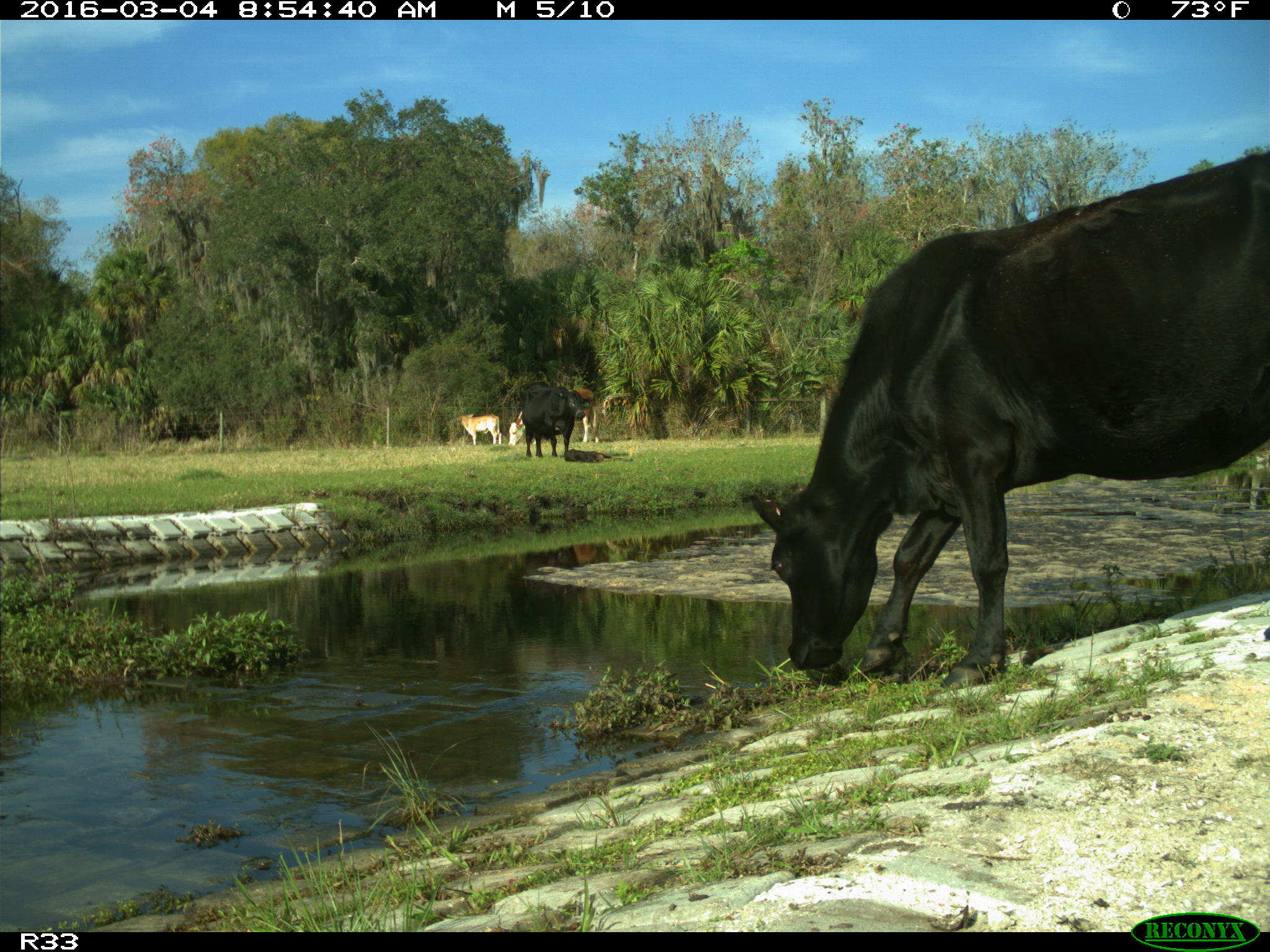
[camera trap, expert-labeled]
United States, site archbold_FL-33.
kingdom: Animalia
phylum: Chordata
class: Mammalia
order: Artiodactyla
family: Bovidae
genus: Bos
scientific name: Bos taurus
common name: domestic cow